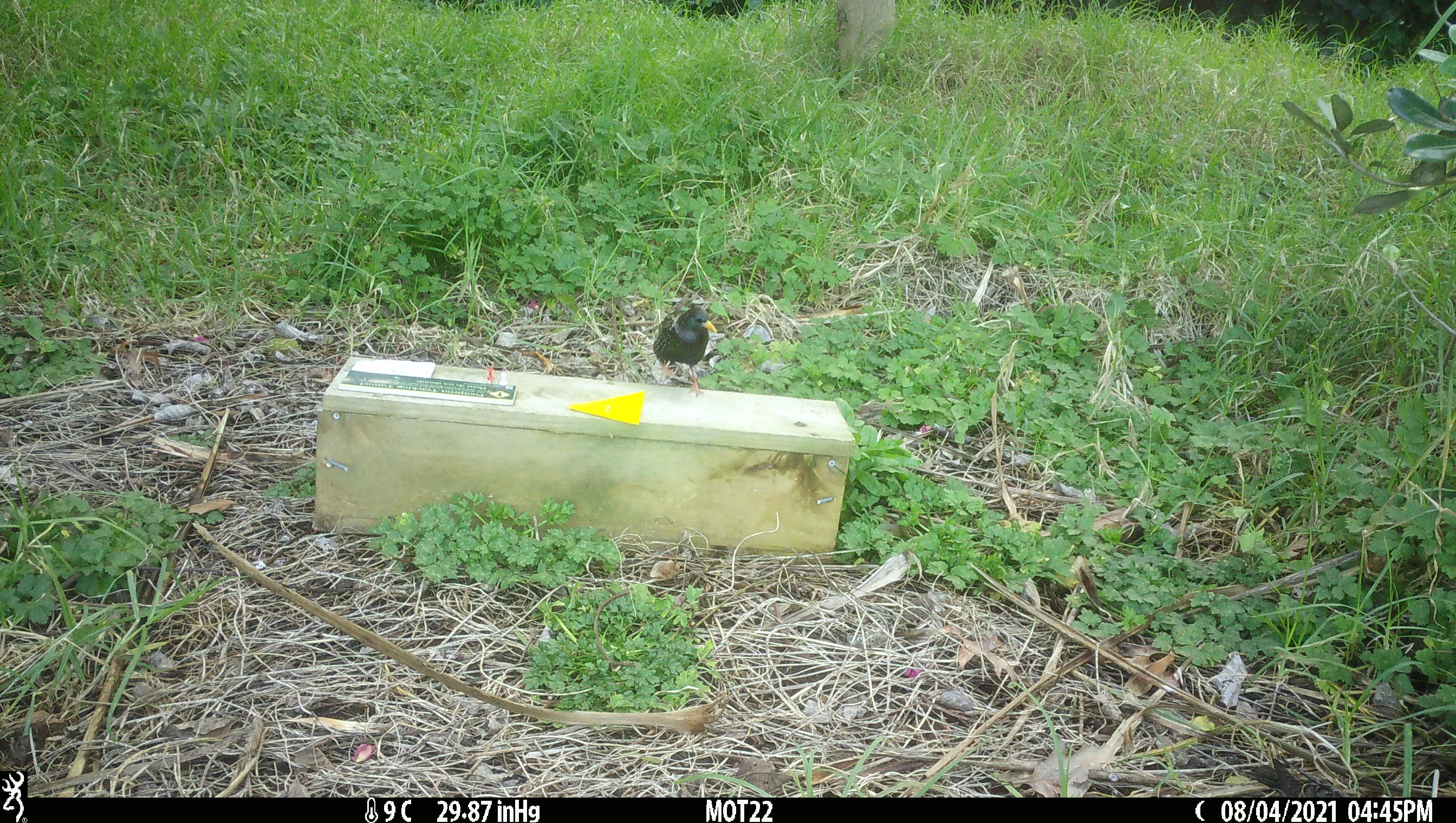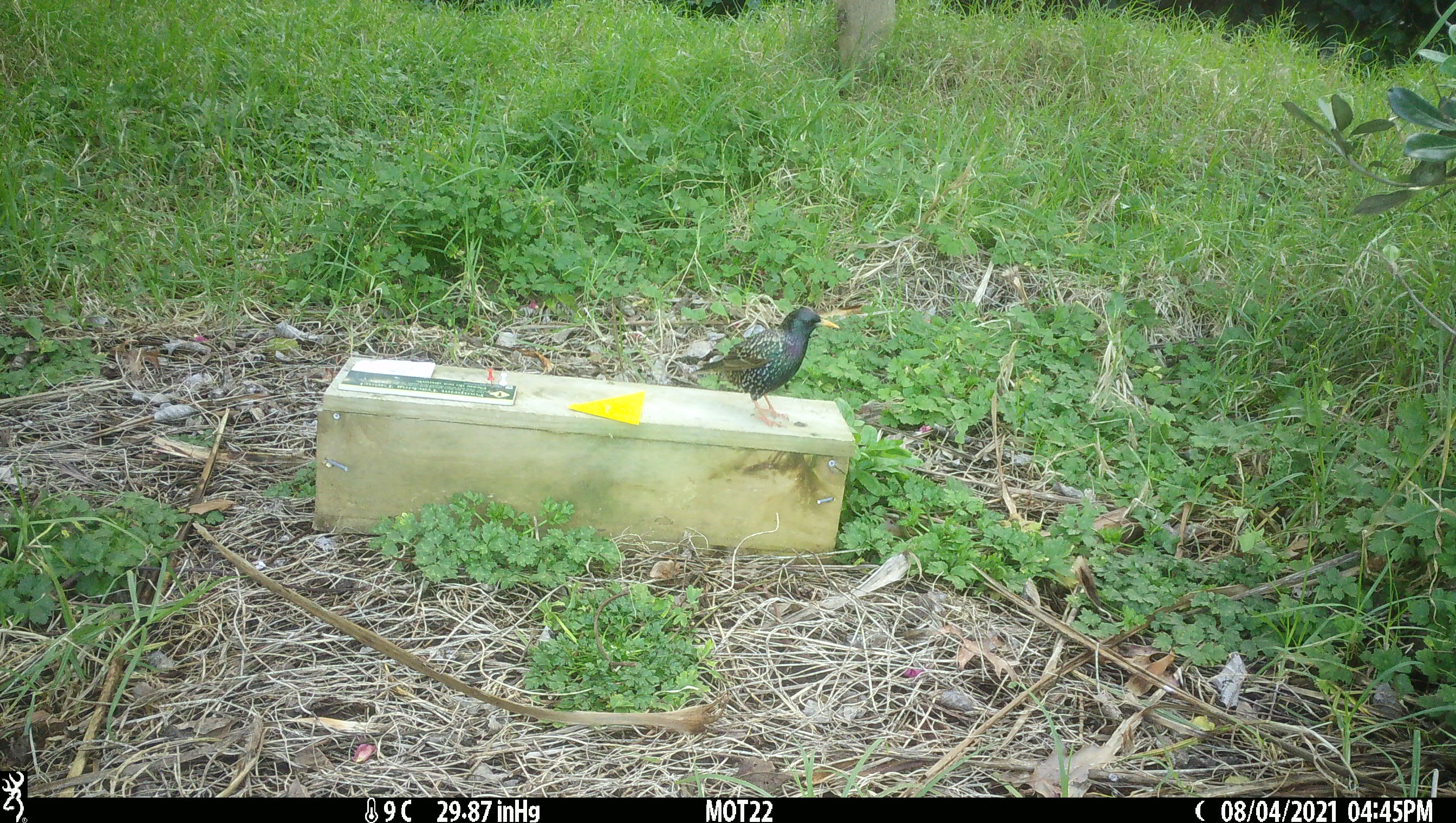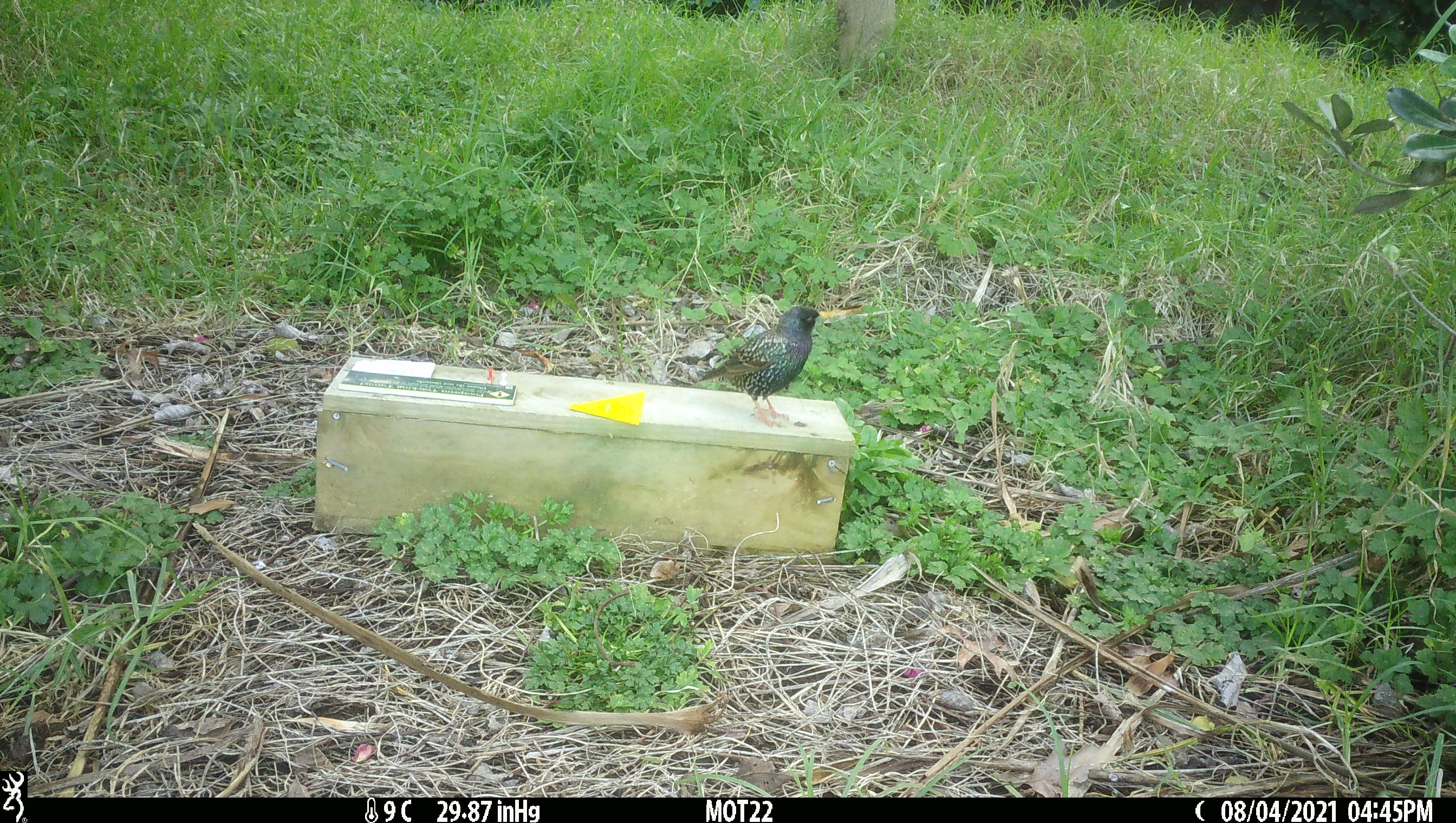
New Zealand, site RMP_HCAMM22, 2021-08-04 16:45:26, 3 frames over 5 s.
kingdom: Animalia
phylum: Chordata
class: Aves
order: Passeriformes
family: Sturnidae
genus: Sturnus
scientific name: Sturnus vulgaris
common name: european starling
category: starling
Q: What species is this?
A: Starling (european starling) (Sturnus vulgaris).